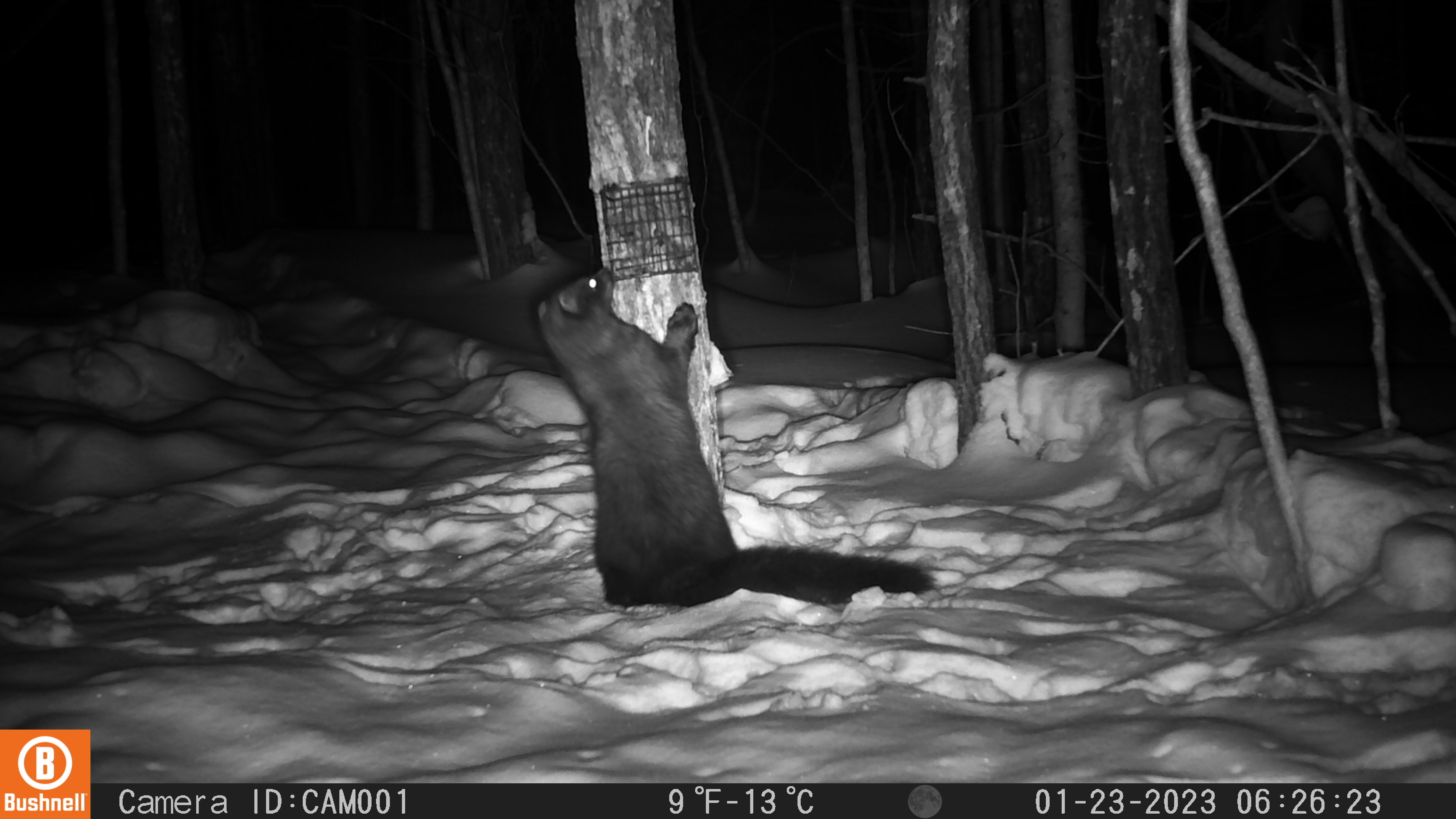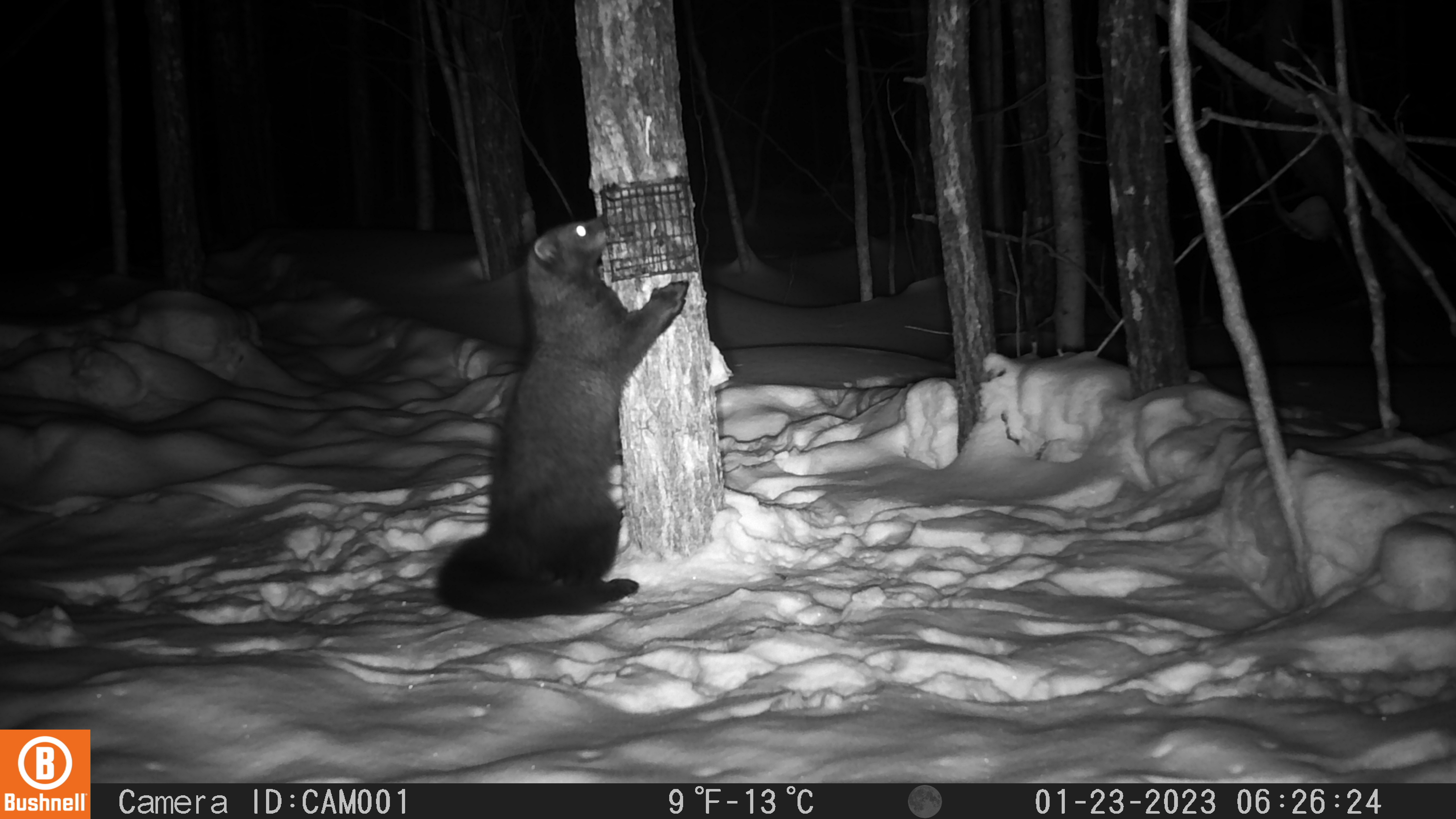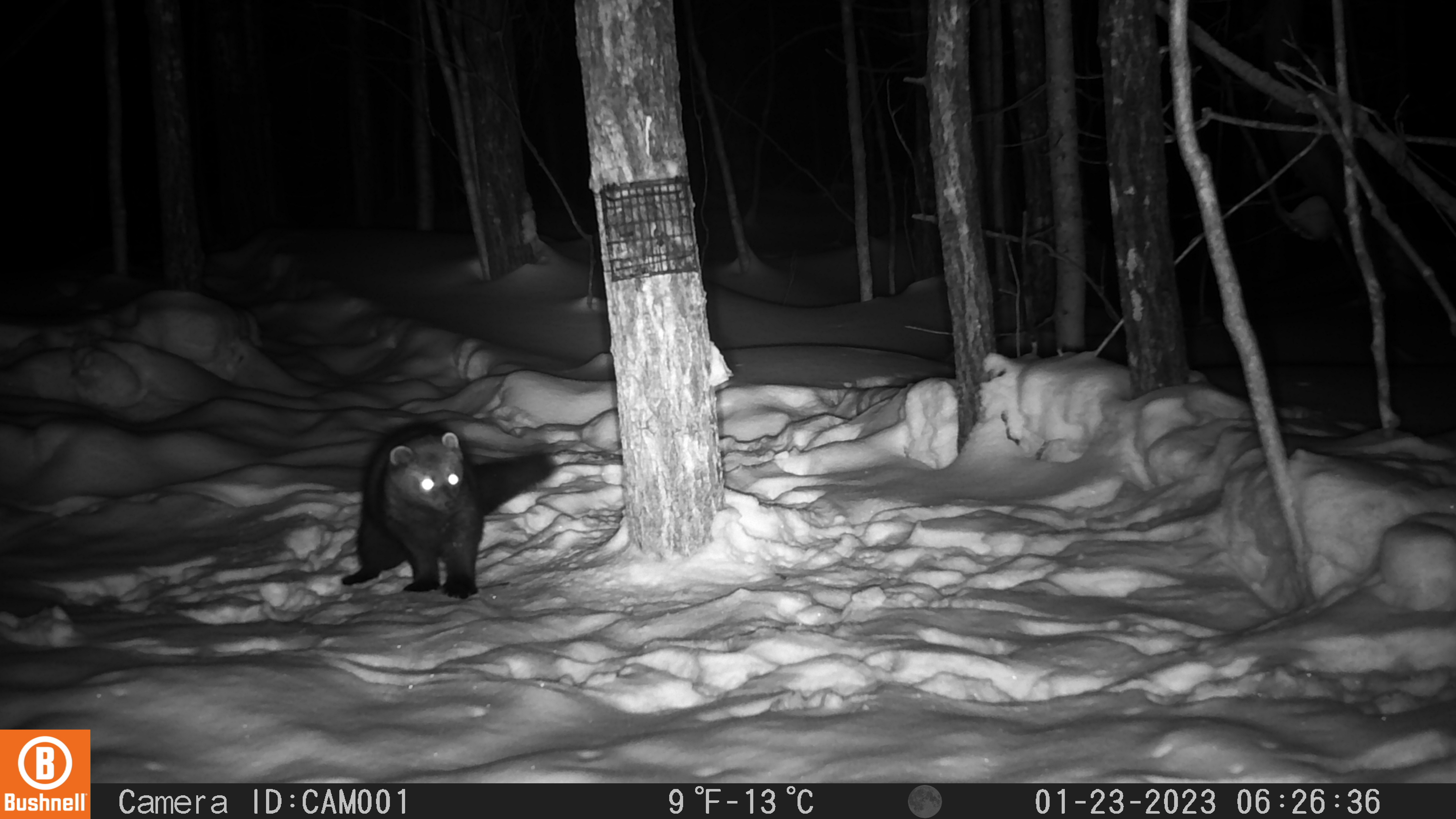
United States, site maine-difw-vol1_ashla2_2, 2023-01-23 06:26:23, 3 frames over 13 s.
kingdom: Animalia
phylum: Chordata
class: Mammalia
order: Carnivora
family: Mustelidae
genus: Pekania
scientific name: Pekania pennanti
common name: fisher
Fisher (Pekania pennanti).